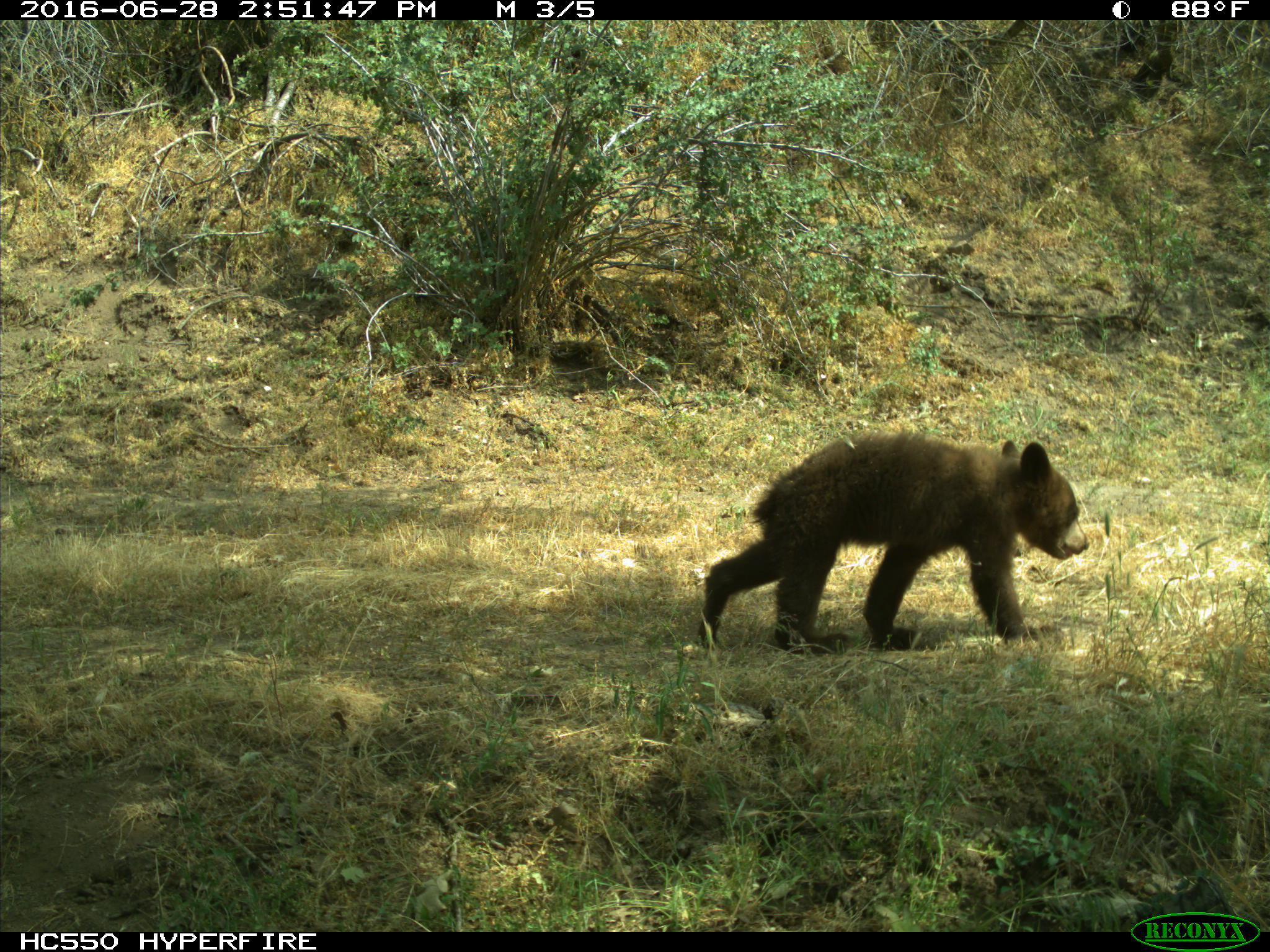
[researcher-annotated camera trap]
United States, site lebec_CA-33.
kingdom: Animalia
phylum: Chordata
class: Mammalia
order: Carnivora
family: Ursidae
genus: Ursus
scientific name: Ursus americanus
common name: american black bear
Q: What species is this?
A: Ursus americanus (american black bear).